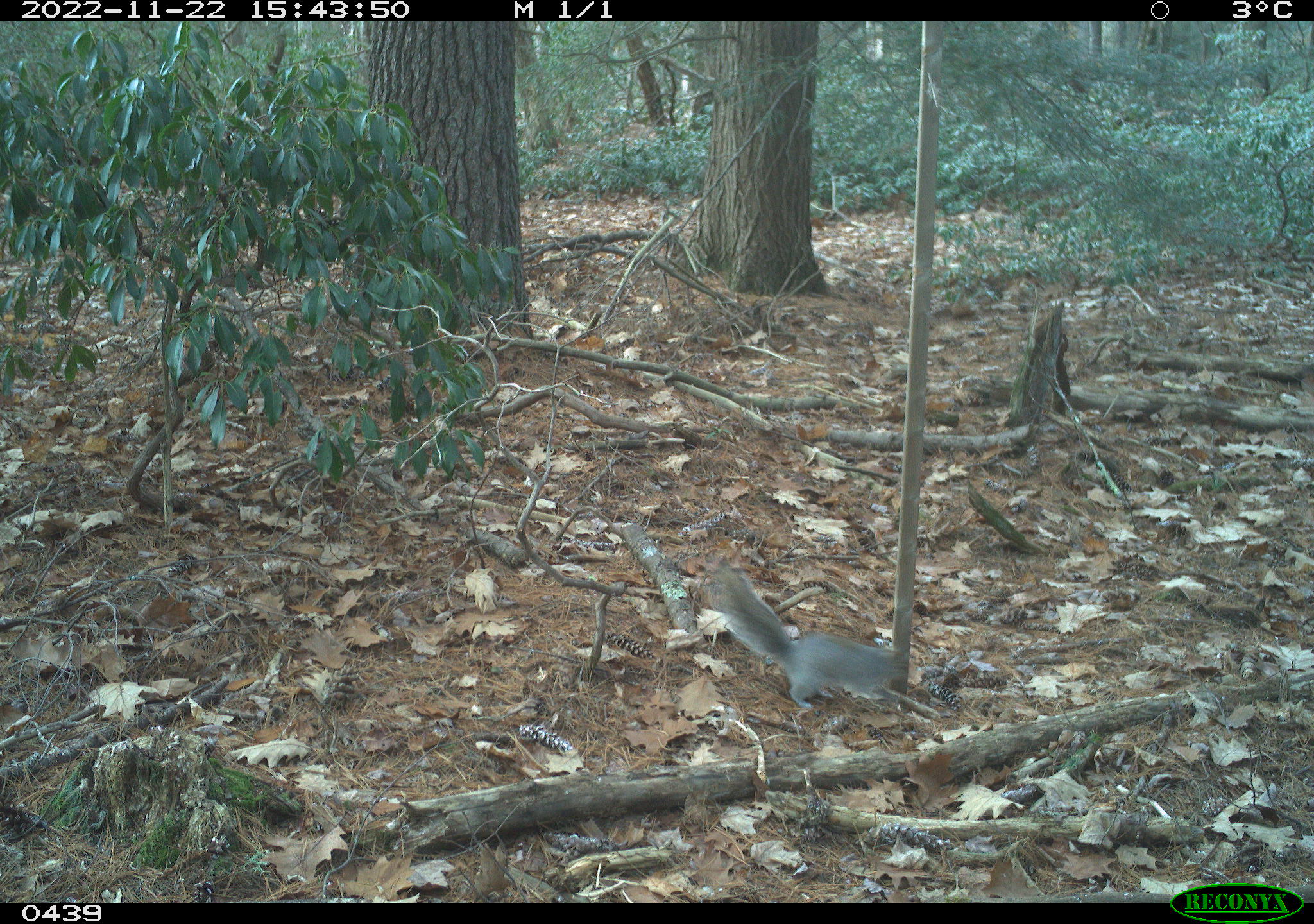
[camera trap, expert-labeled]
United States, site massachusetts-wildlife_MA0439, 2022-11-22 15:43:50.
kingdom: Animalia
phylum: Chordata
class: Mammalia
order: Rodentia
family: Sciuridae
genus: Sciurus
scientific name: Sciurus carolinensis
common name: gray squirrel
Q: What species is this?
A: Gray squirrel (Sciurus carolinensis).